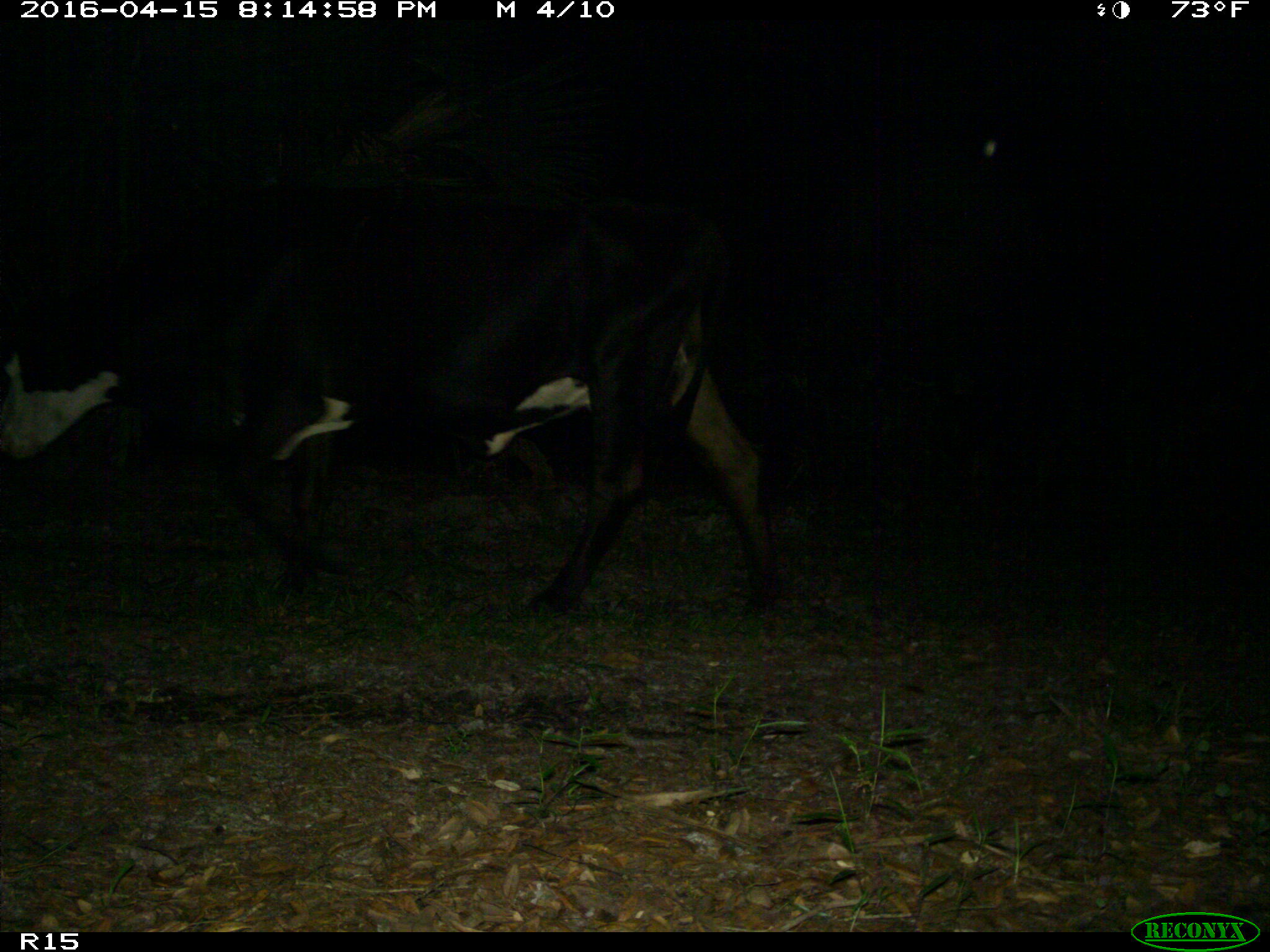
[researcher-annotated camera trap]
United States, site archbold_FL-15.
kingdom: Animalia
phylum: Chordata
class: Mammalia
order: Artiodactyla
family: Bovidae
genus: Bos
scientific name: Bos taurus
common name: domestic cow